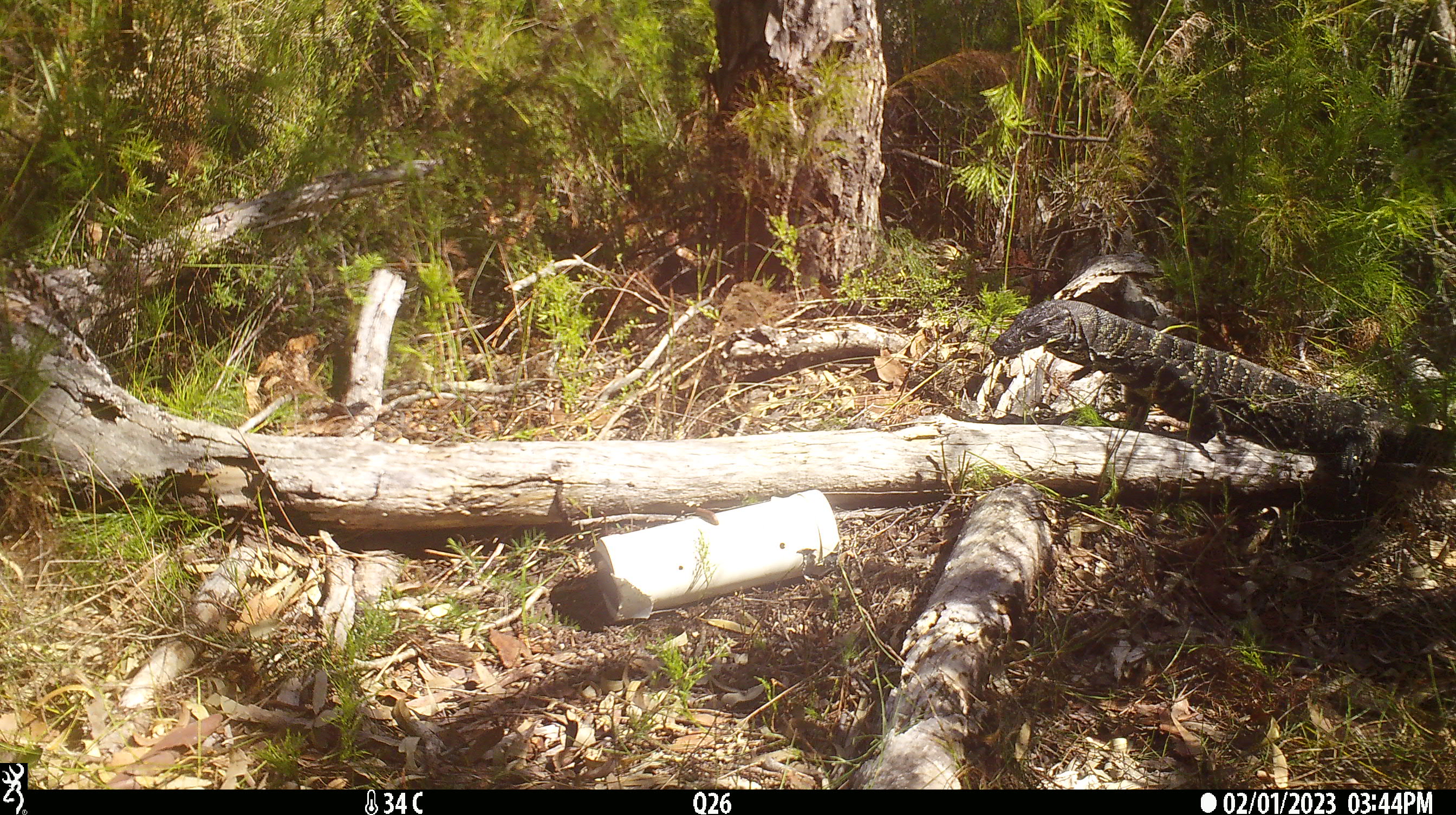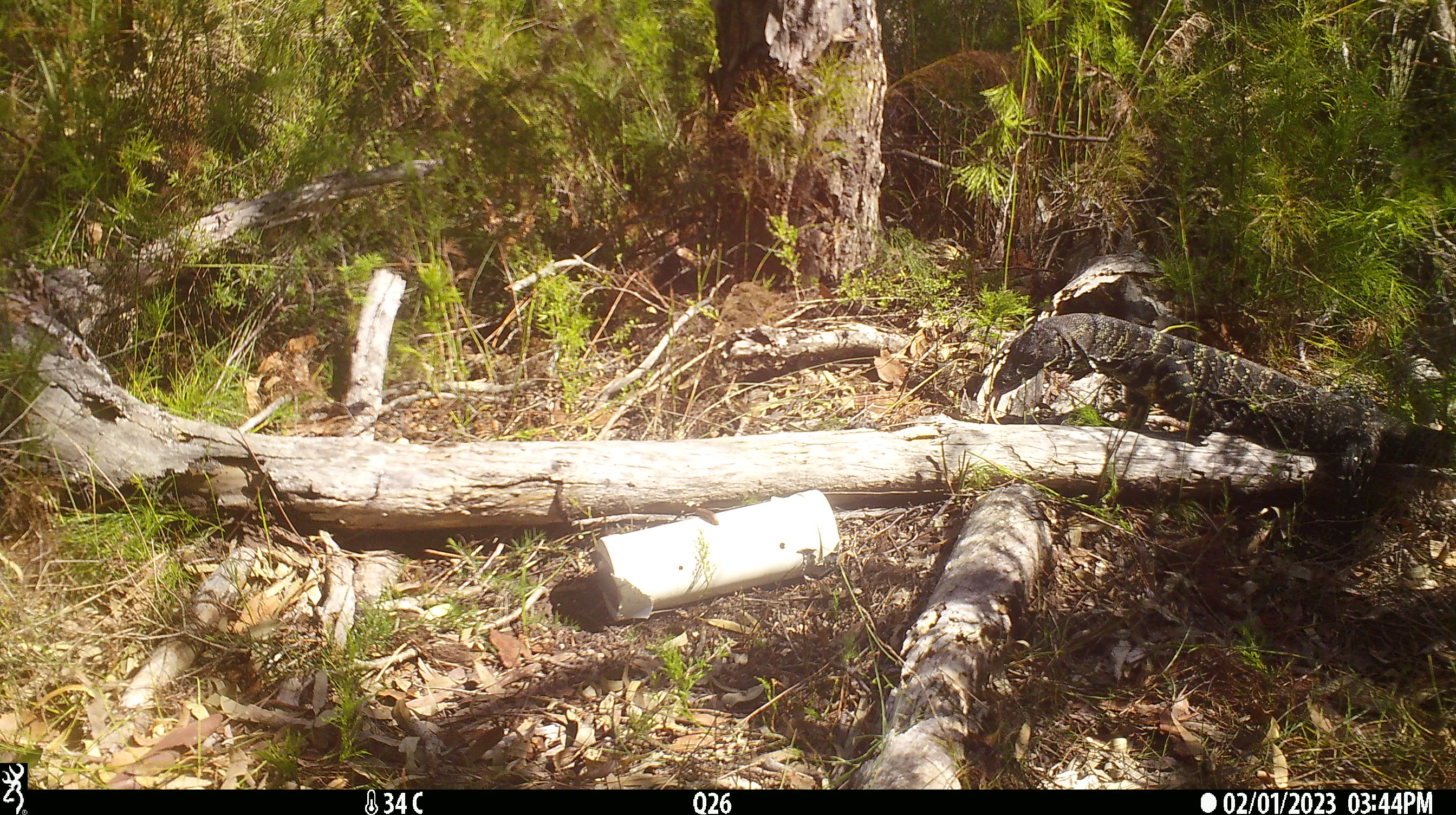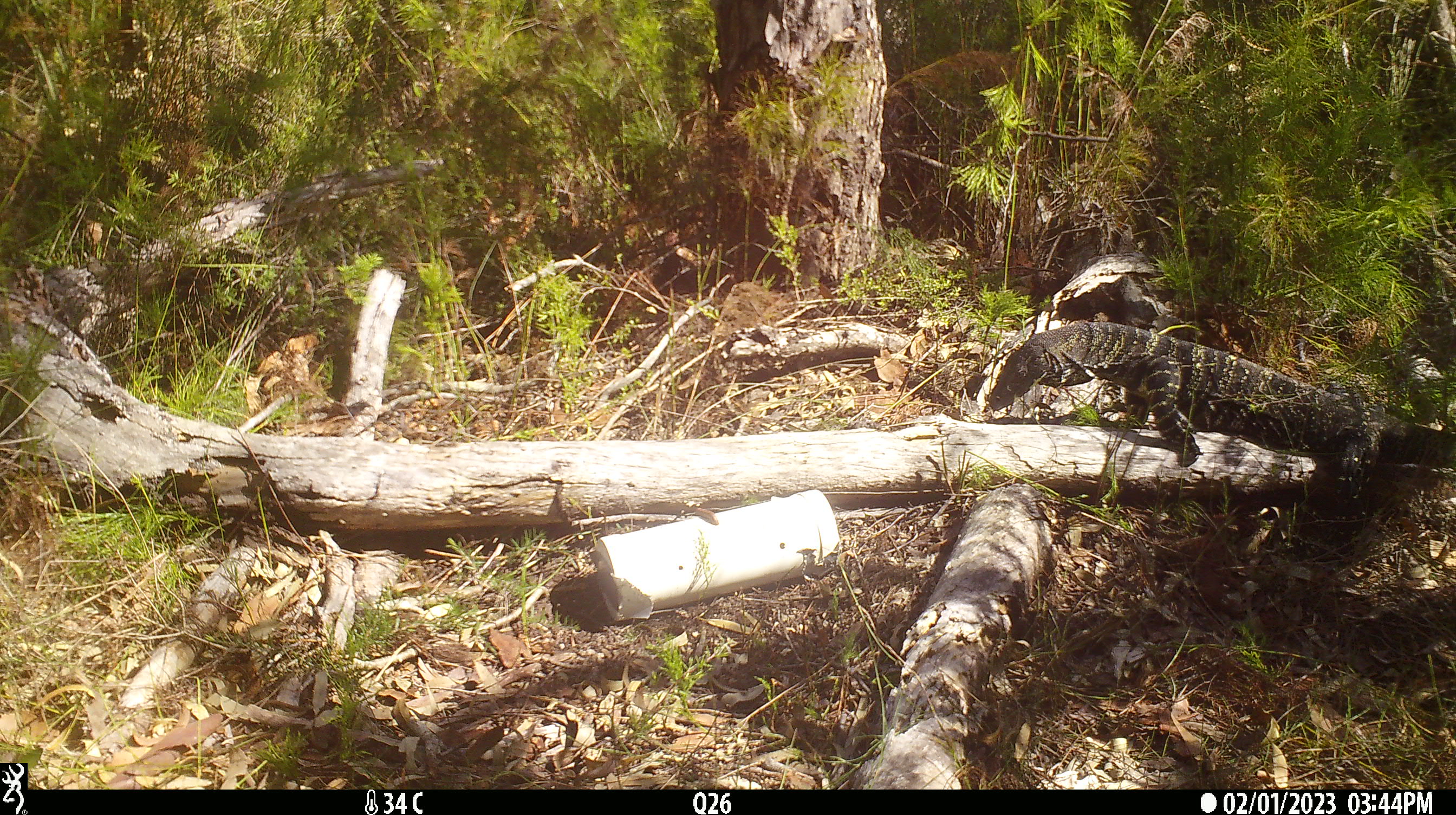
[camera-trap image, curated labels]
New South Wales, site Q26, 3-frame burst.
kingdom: Animalia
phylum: Chordata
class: Reptilia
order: Squamata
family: Varanidae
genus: Varanus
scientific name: Varanus varius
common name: lace monitor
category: goanna